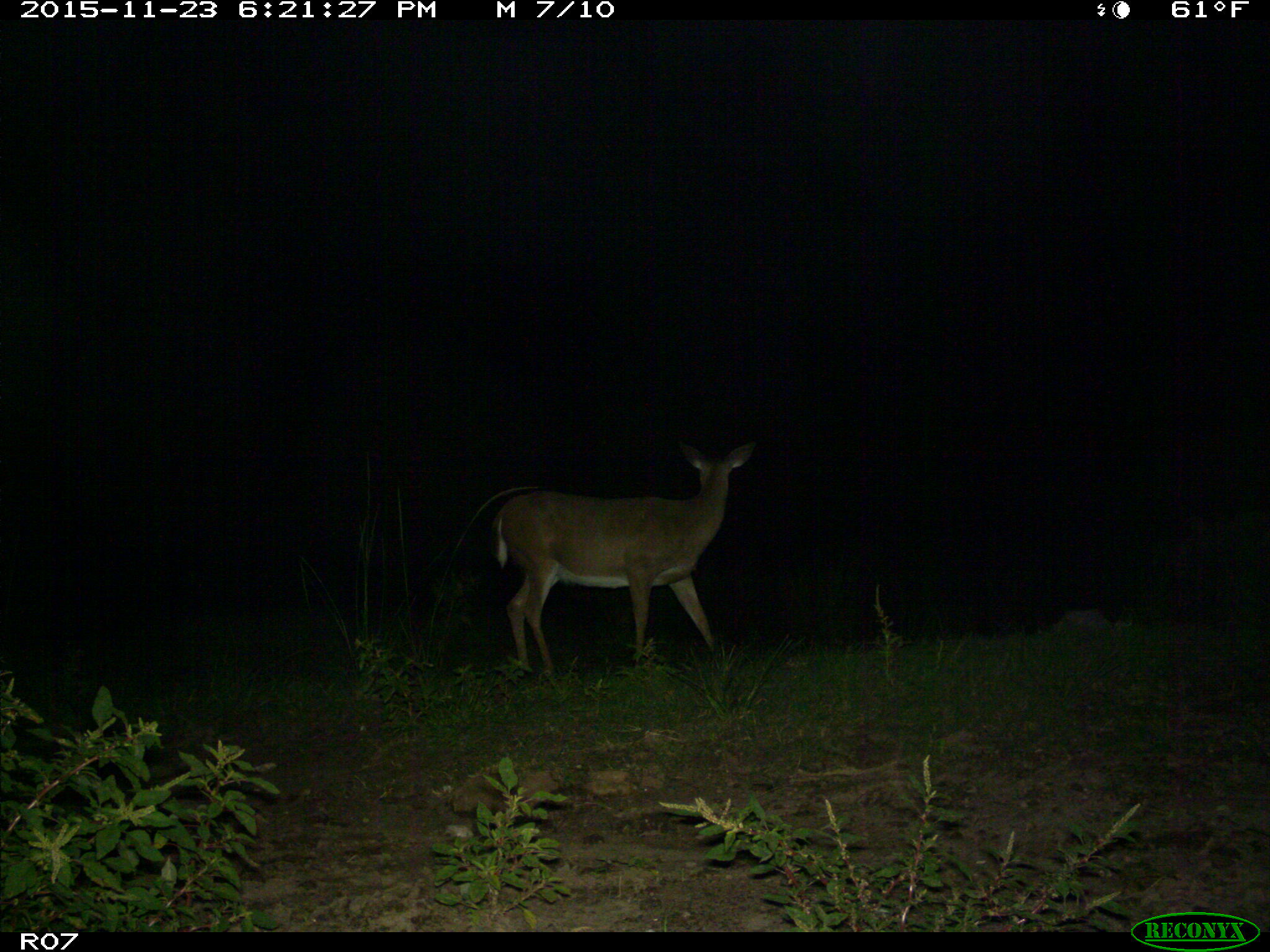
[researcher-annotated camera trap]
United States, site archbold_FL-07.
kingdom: Animalia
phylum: Chordata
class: Mammalia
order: Artiodactyla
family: Cervidae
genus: Odocoileus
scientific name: Odocoileus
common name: deer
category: unidentified deer